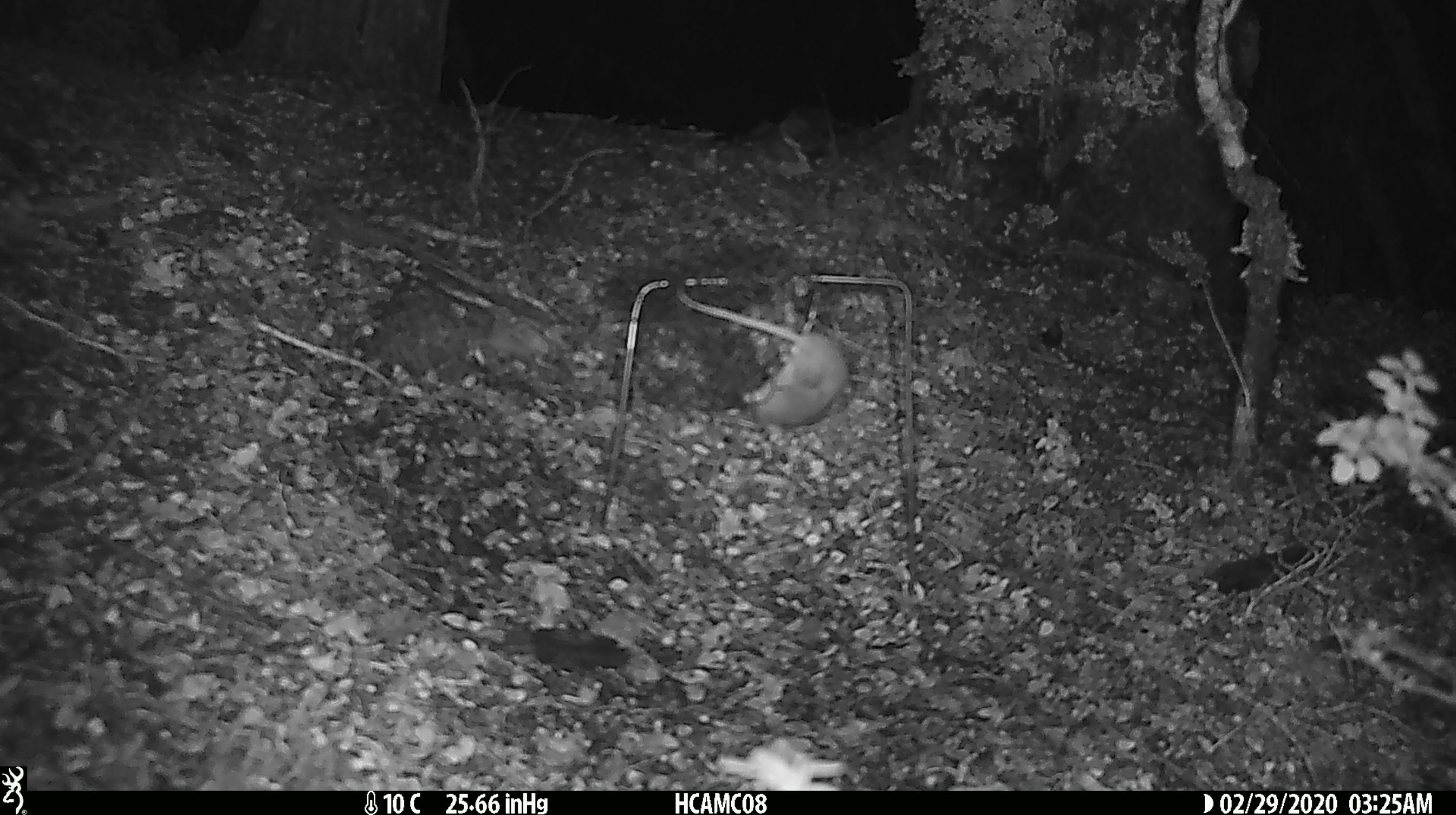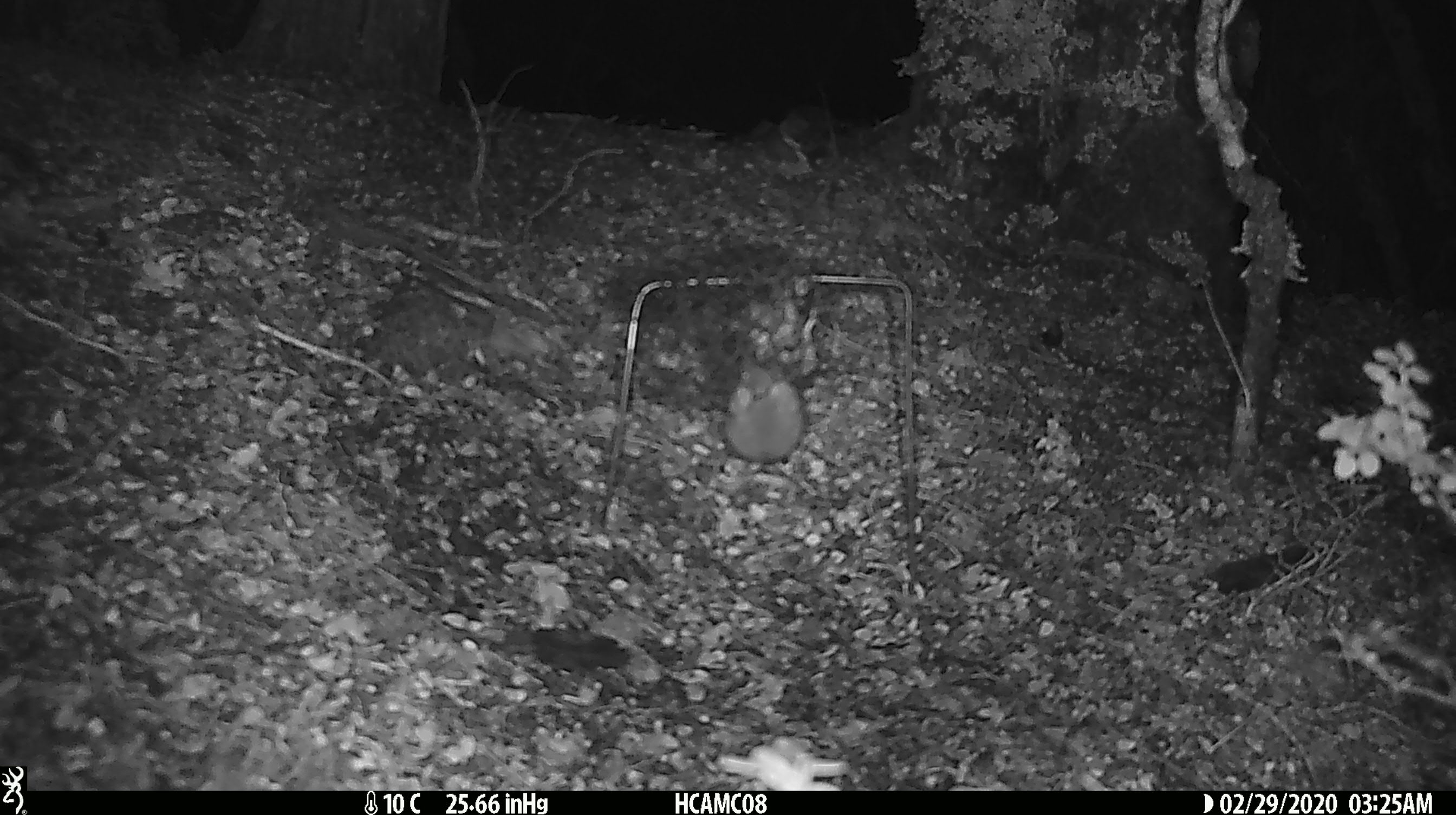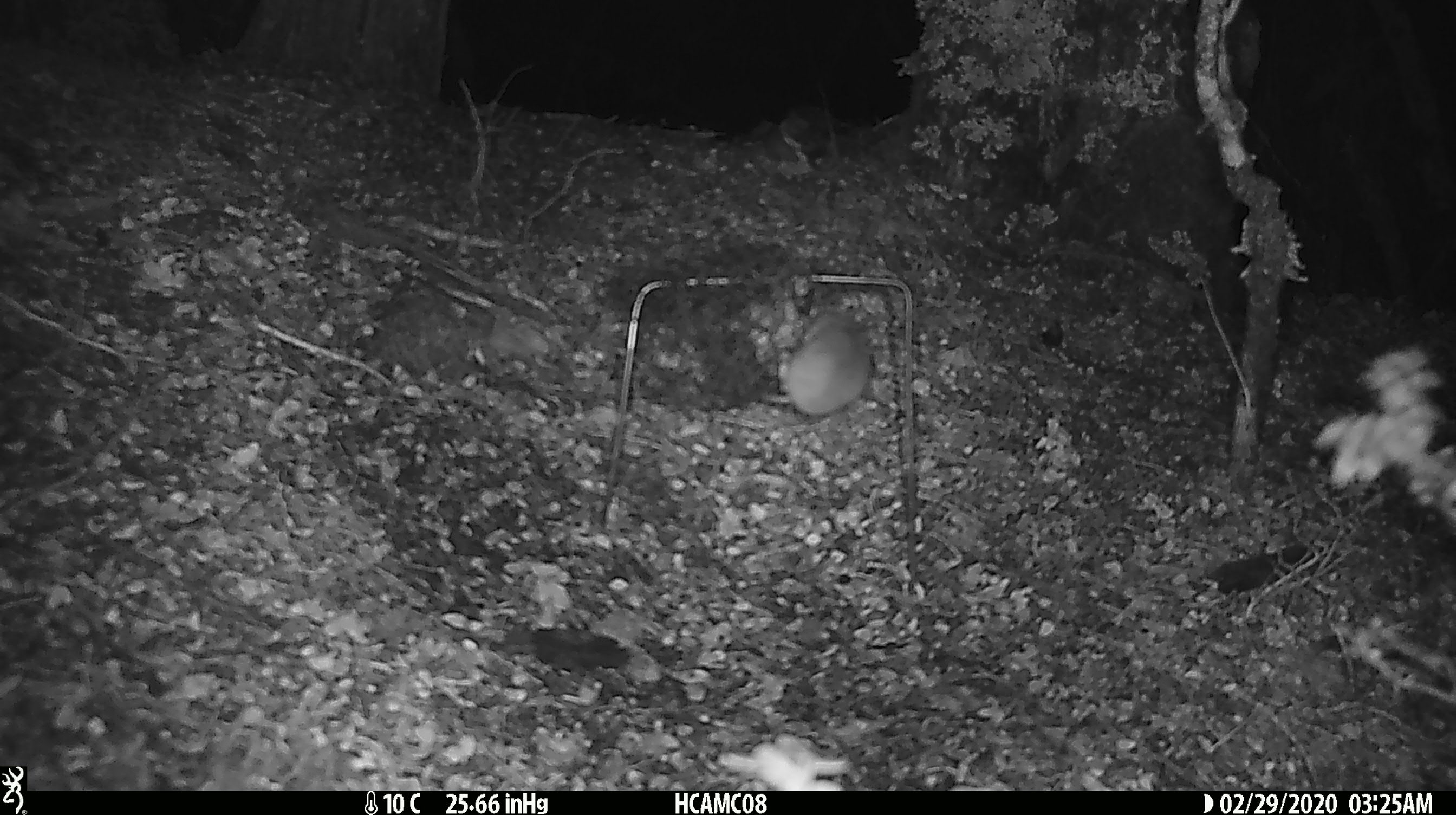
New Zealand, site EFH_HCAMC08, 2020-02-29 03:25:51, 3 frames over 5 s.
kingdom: Animalia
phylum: Chordata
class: Mammalia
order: Rodentia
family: Muridae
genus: Mus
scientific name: Mus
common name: mouse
Mouse (Mus).